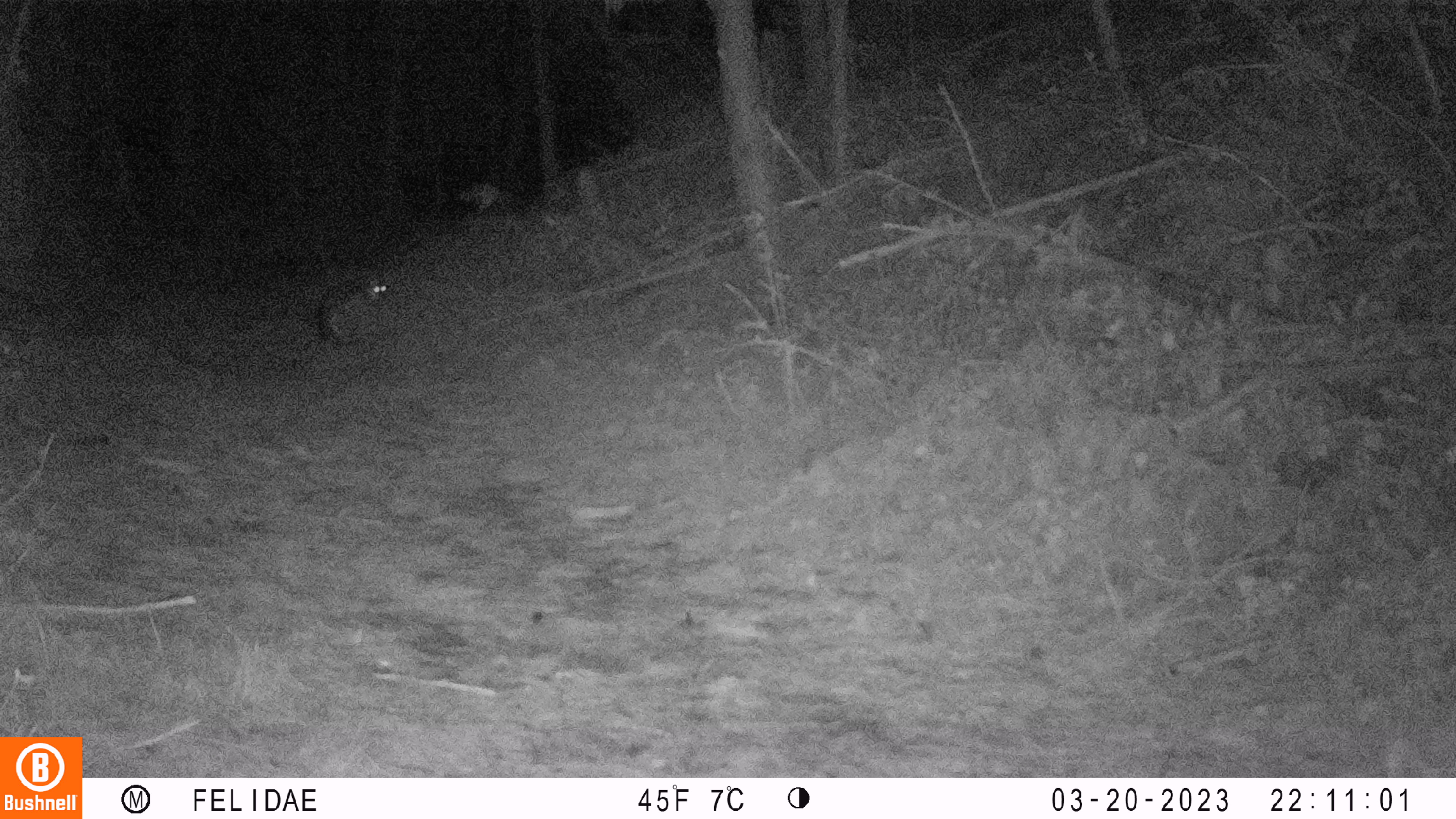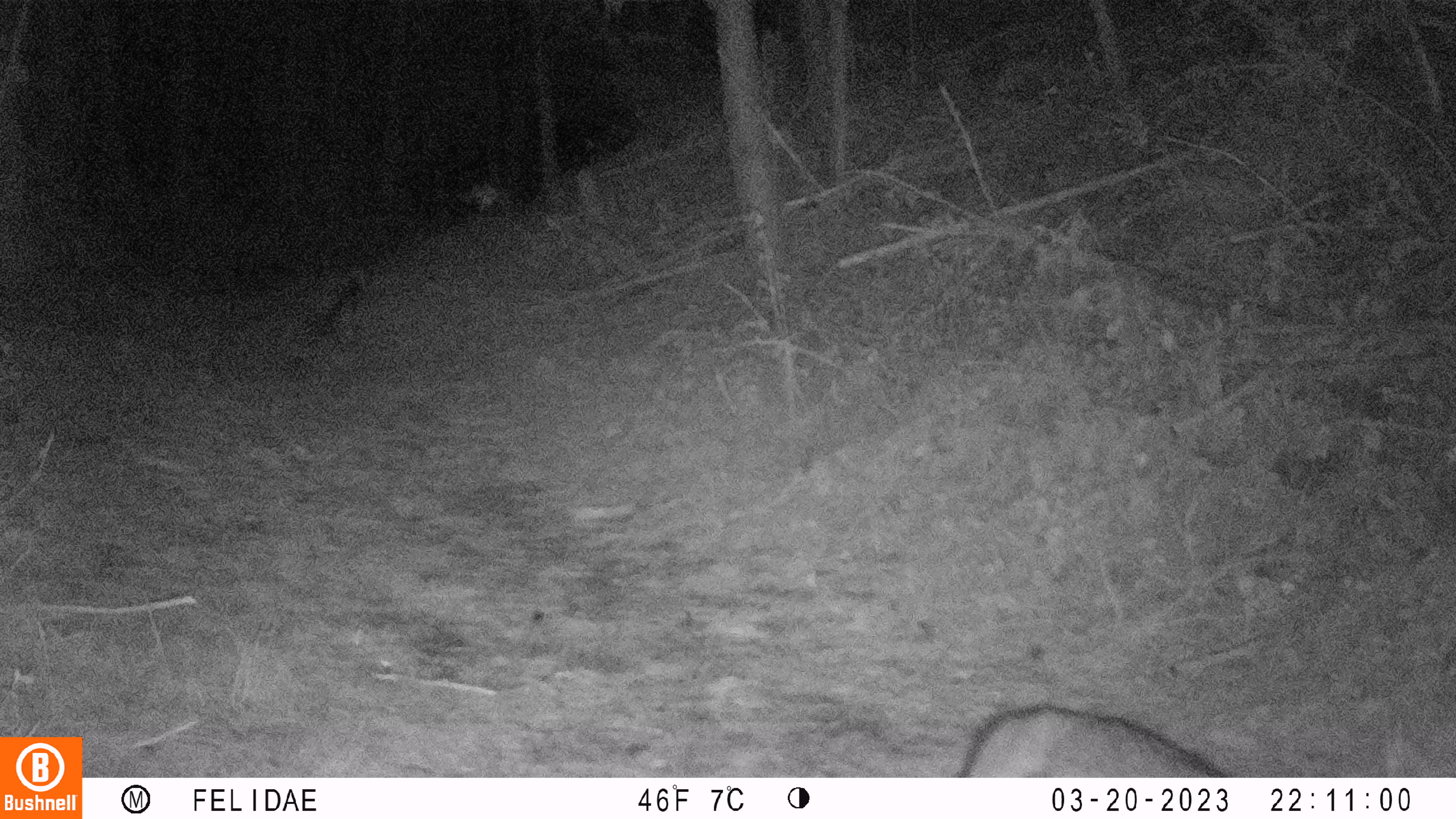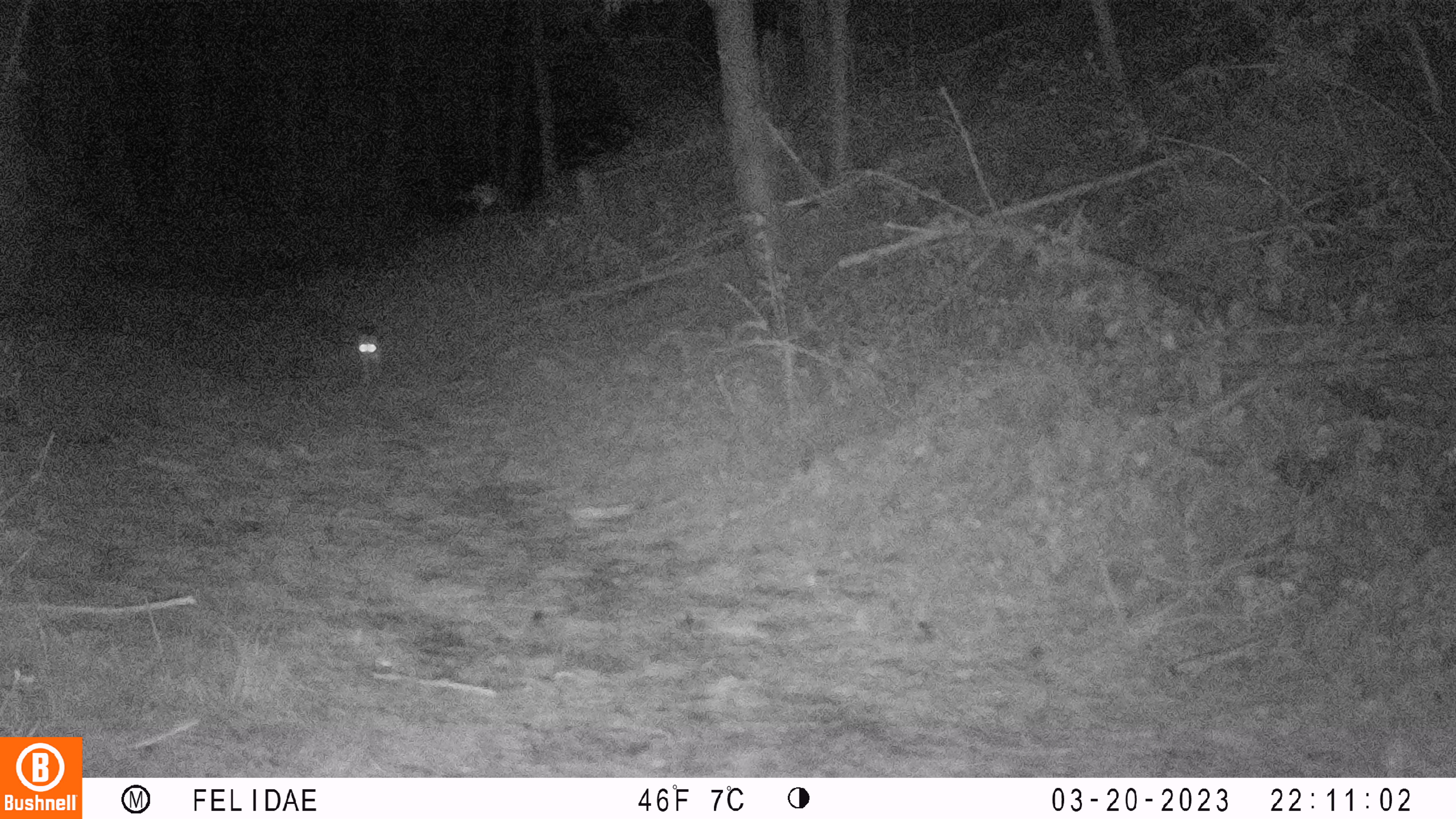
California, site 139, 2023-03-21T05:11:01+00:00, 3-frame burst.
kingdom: Animalia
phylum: Chordata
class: Mammalia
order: Carnivora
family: Felidae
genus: Lynx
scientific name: Lynx rufus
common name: bobcat